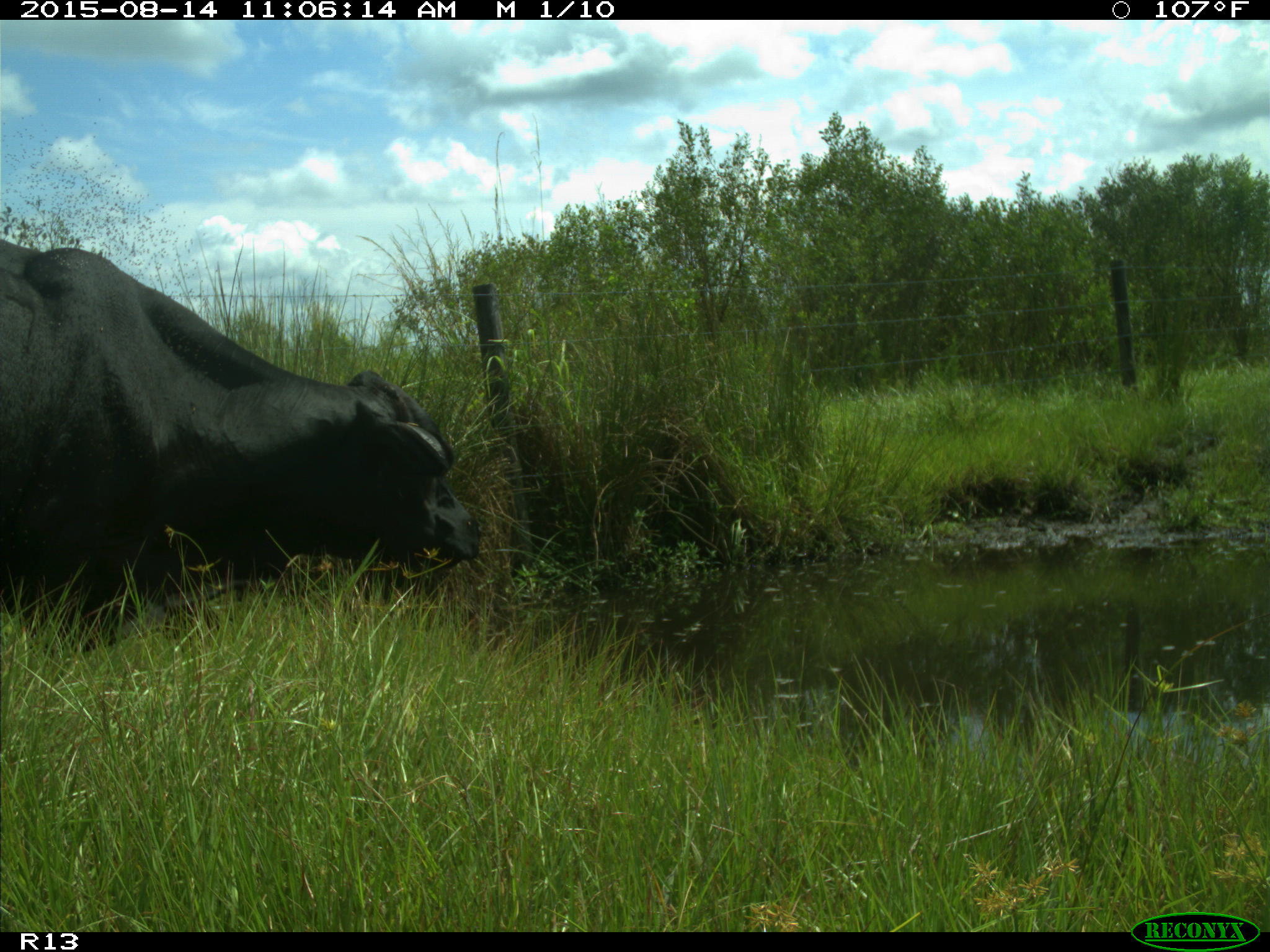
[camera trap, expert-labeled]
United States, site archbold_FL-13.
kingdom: Animalia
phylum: Chordata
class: Mammalia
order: Artiodactyla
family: Bovidae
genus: Bos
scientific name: Bos taurus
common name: domestic cow